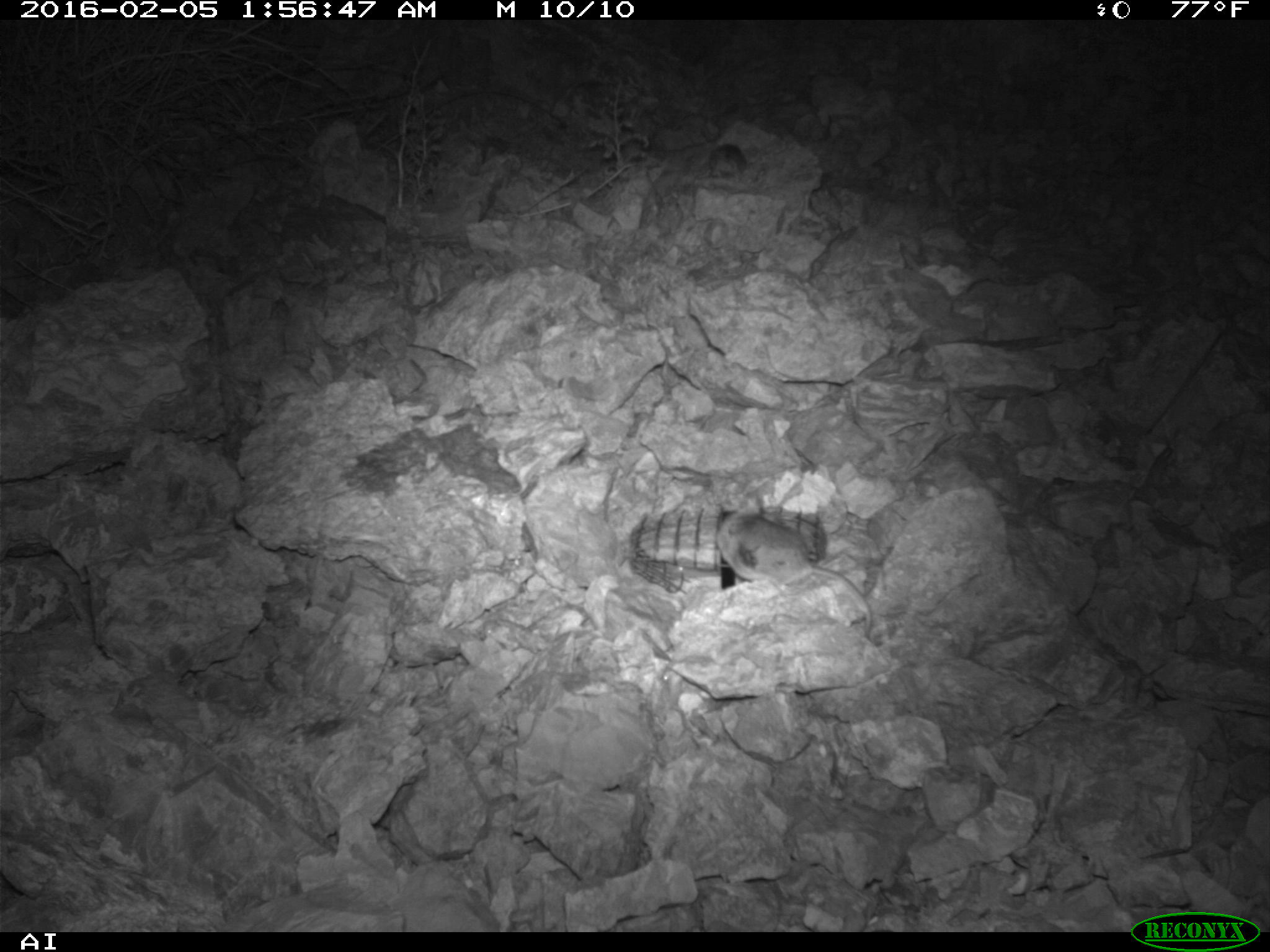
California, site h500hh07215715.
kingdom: Animalia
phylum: Chordata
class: Mammalia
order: Rodentia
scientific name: Rodentia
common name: rodent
Rodent (Rodentia).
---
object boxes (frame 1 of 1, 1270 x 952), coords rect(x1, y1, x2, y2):
rodent: rect(716, 508, 872, 640); rect(698, 142, 747, 182)